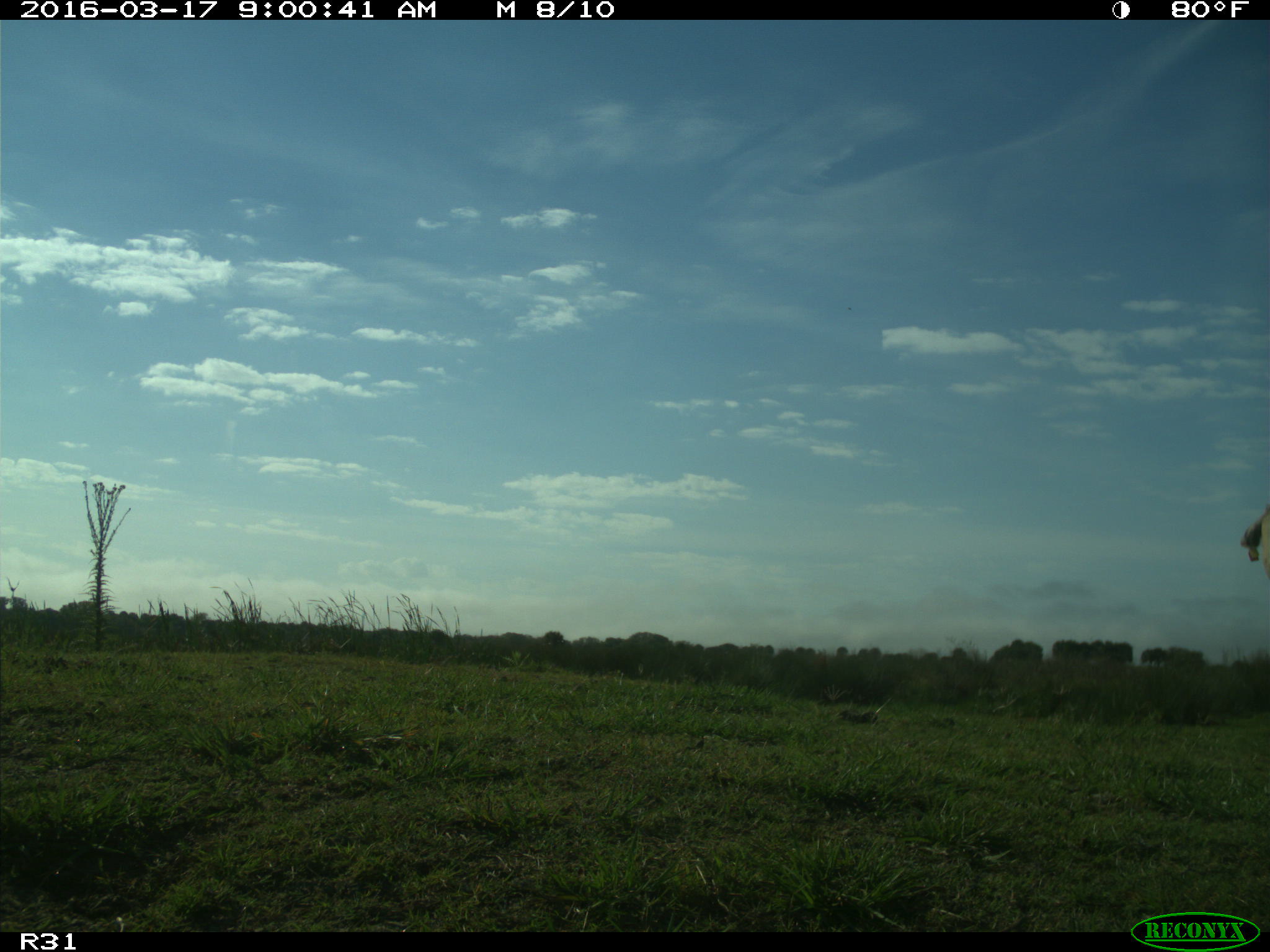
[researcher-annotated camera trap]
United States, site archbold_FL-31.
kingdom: Animalia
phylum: Chordata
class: Mammalia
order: Artiodactyla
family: Bovidae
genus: Bos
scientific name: Bos taurus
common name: domestic cow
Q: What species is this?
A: Bos taurus (domestic cow).